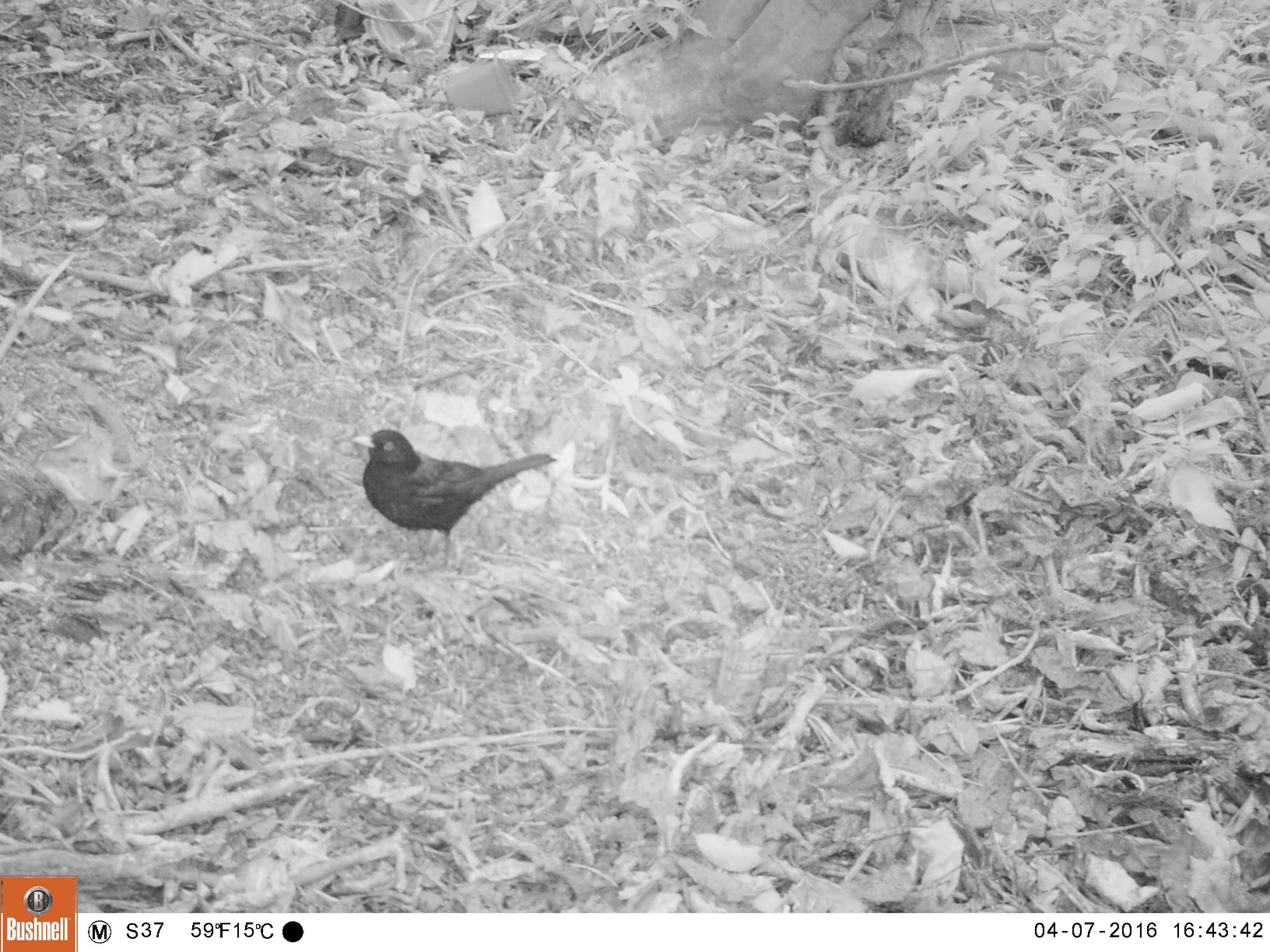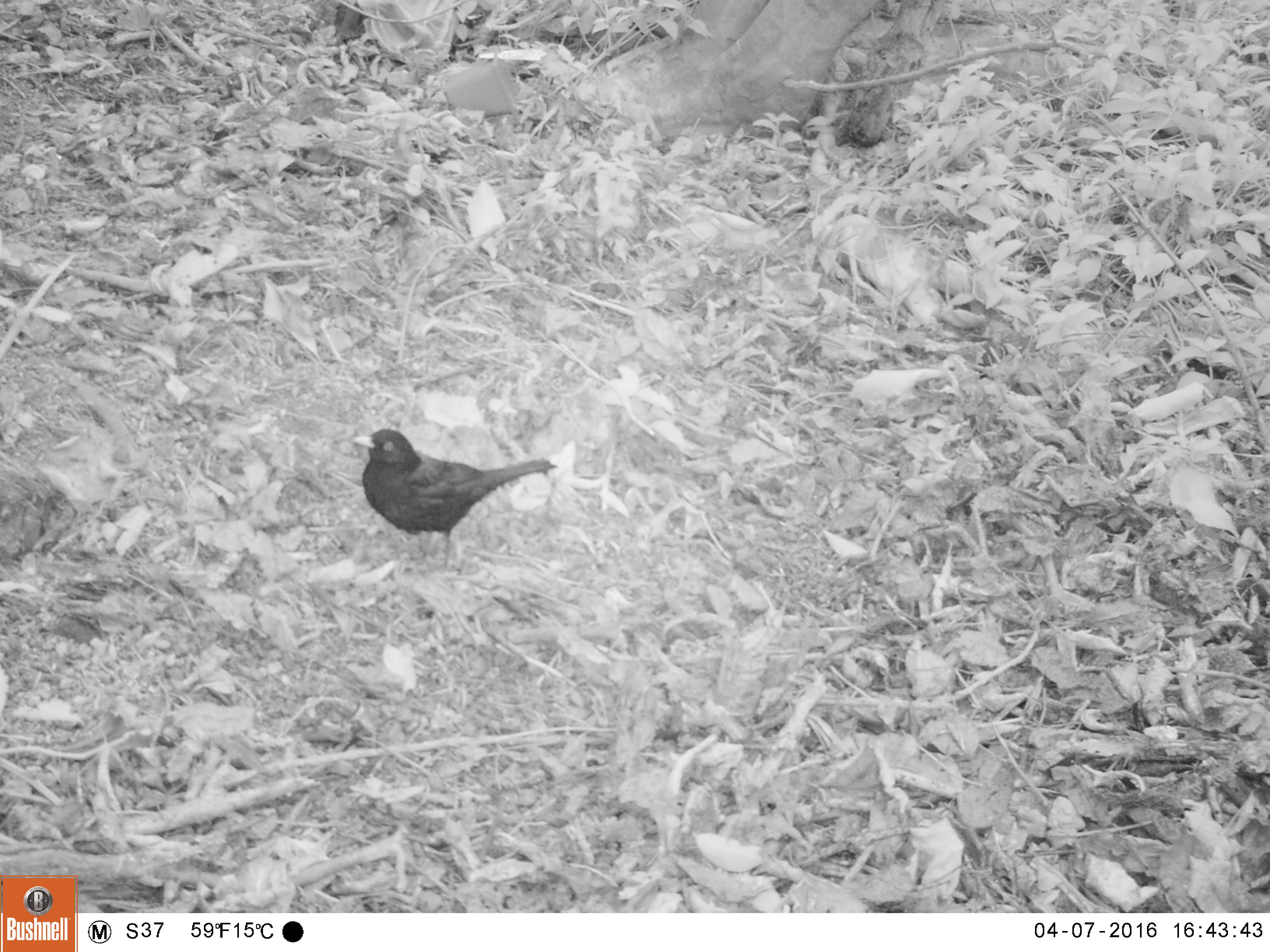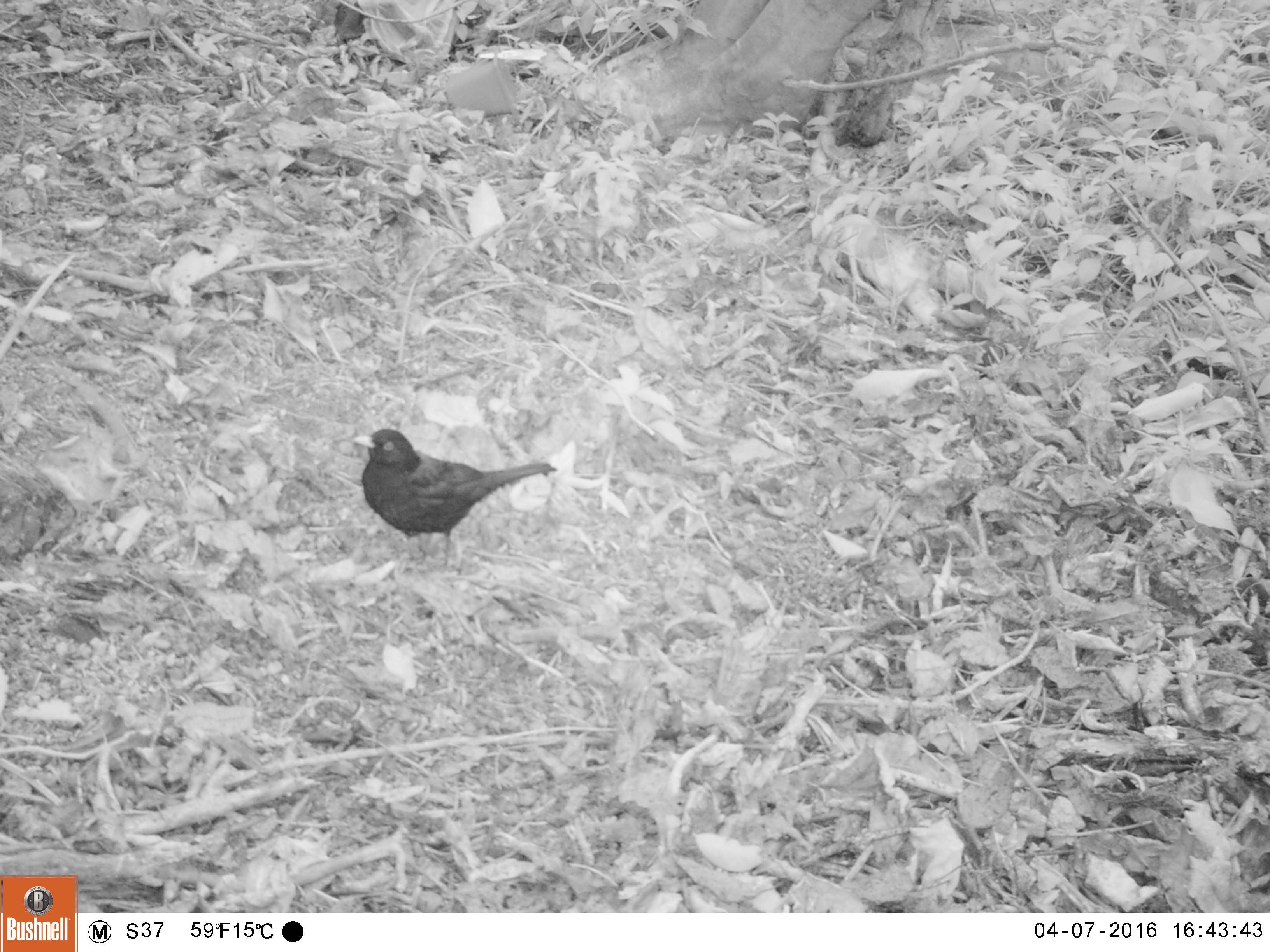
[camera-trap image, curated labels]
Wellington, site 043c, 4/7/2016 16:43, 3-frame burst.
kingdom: Animalia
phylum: Chordata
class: Aves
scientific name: Aves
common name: bird